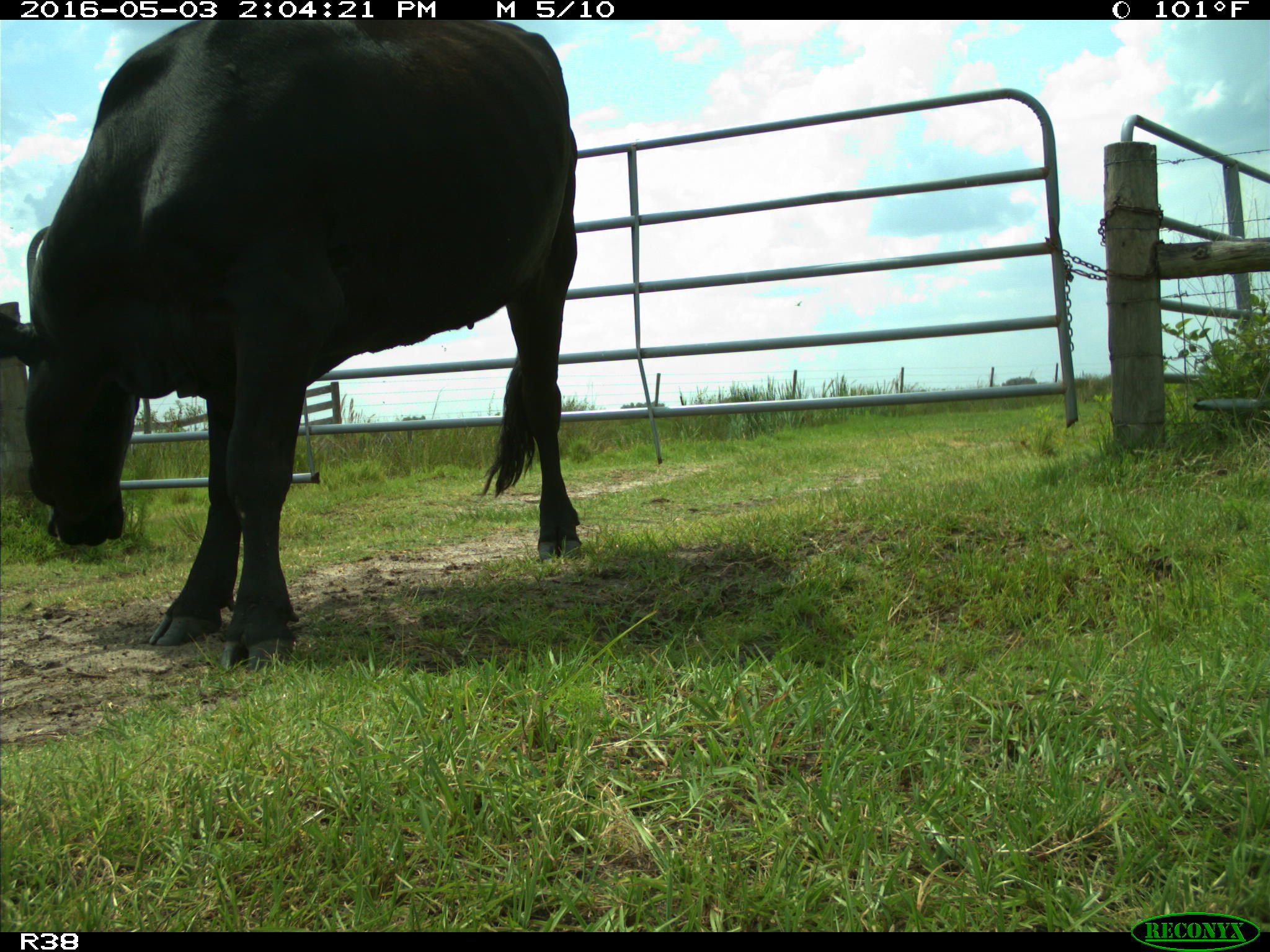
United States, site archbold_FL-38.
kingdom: Animalia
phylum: Chordata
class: Mammalia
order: Artiodactyla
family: Bovidae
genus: Bos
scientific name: Bos taurus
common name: domestic cow